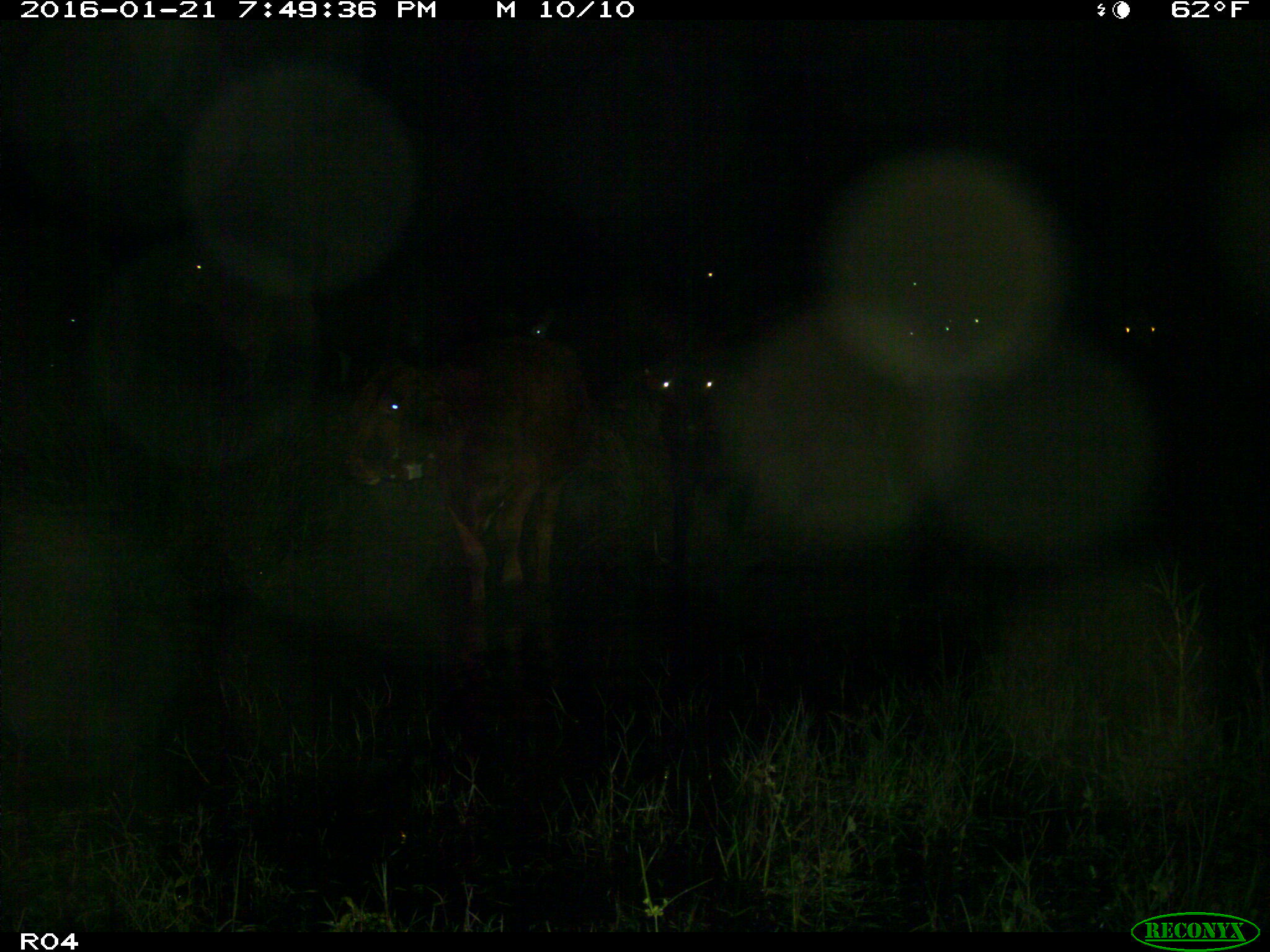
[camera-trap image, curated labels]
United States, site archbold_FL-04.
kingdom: Animalia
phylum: Chordata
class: Mammalia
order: Artiodactyla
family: Bovidae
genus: Bos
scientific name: Bos taurus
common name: domestic cow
Bos taurus (domestic cow).